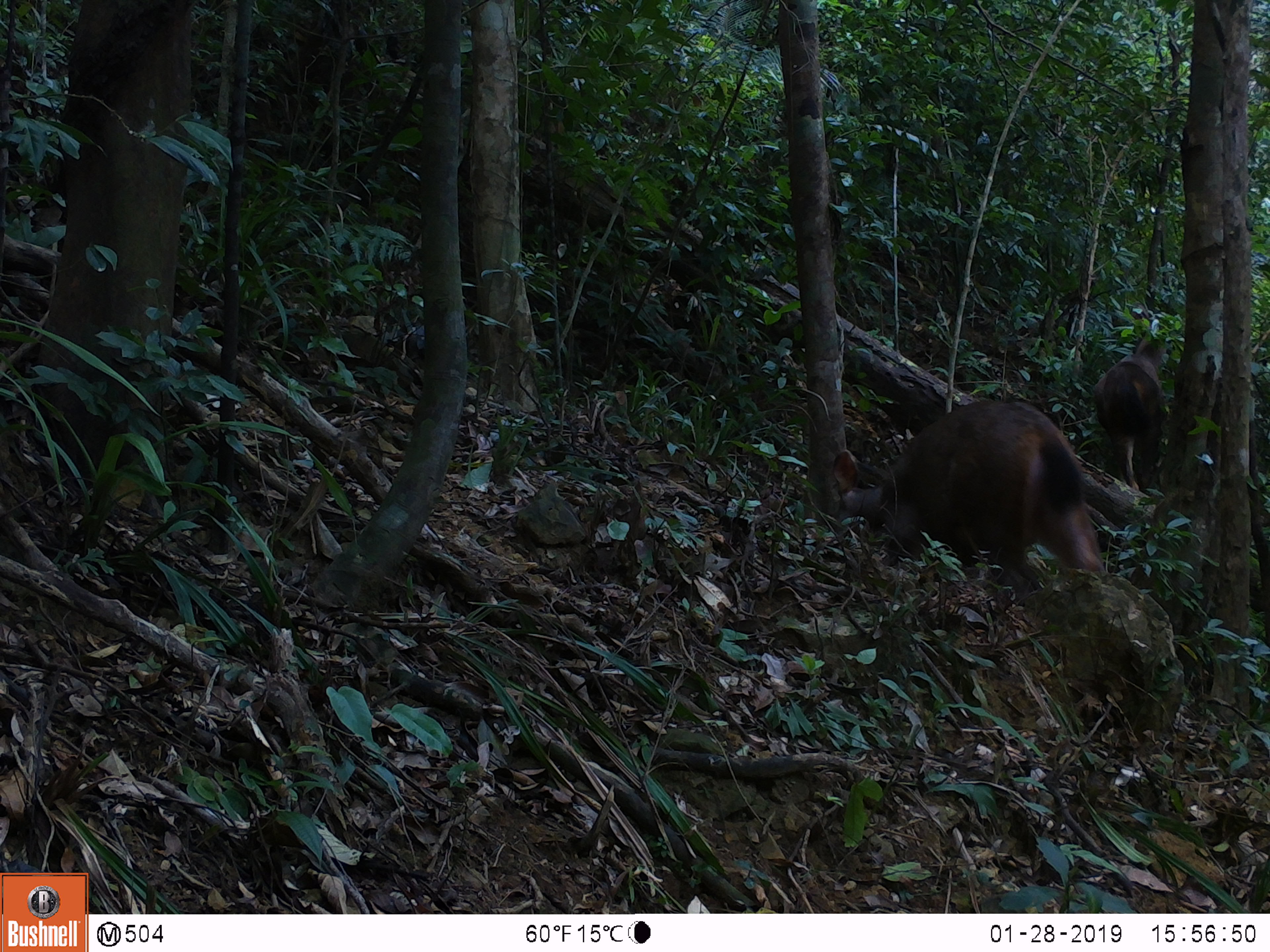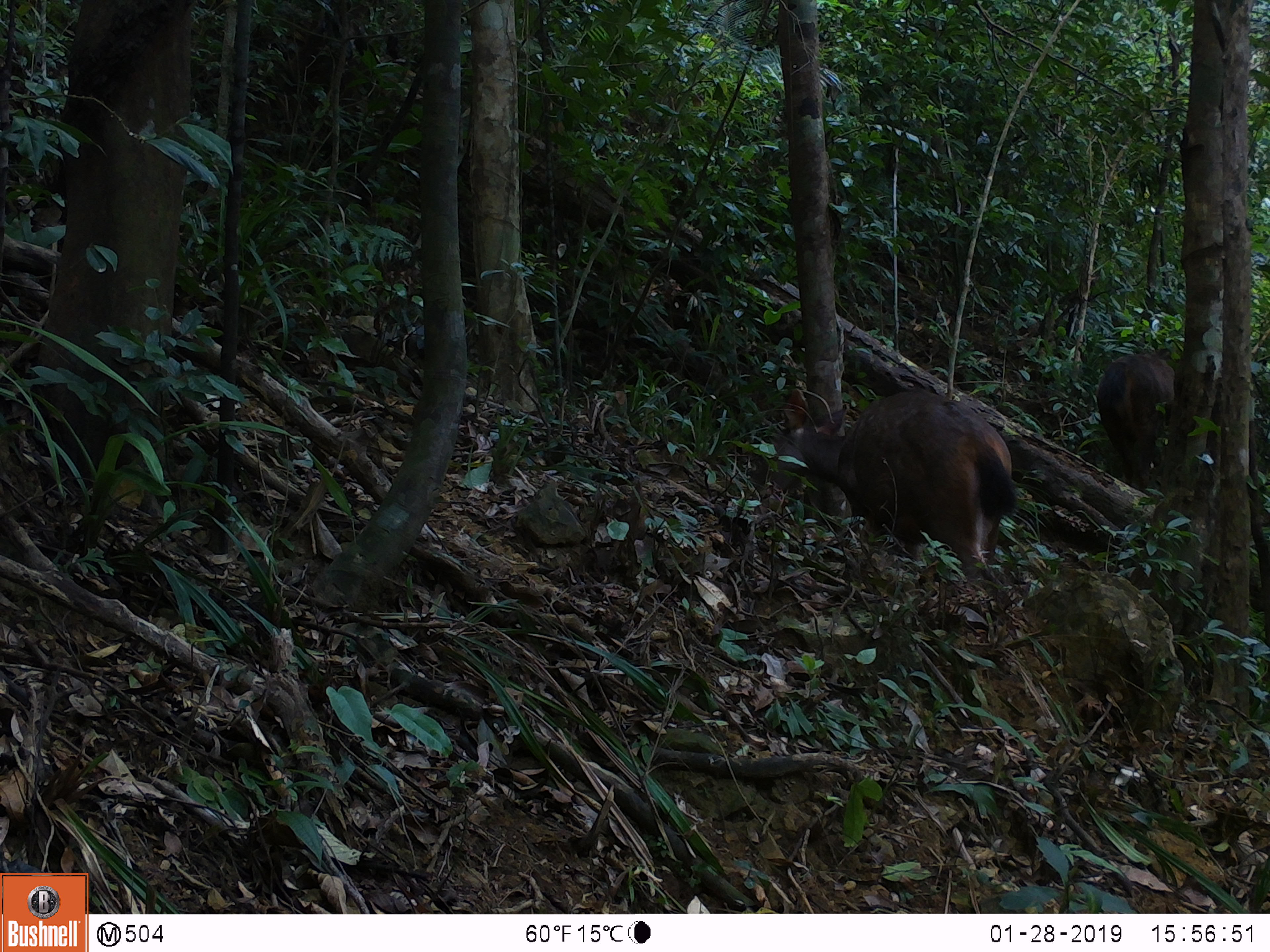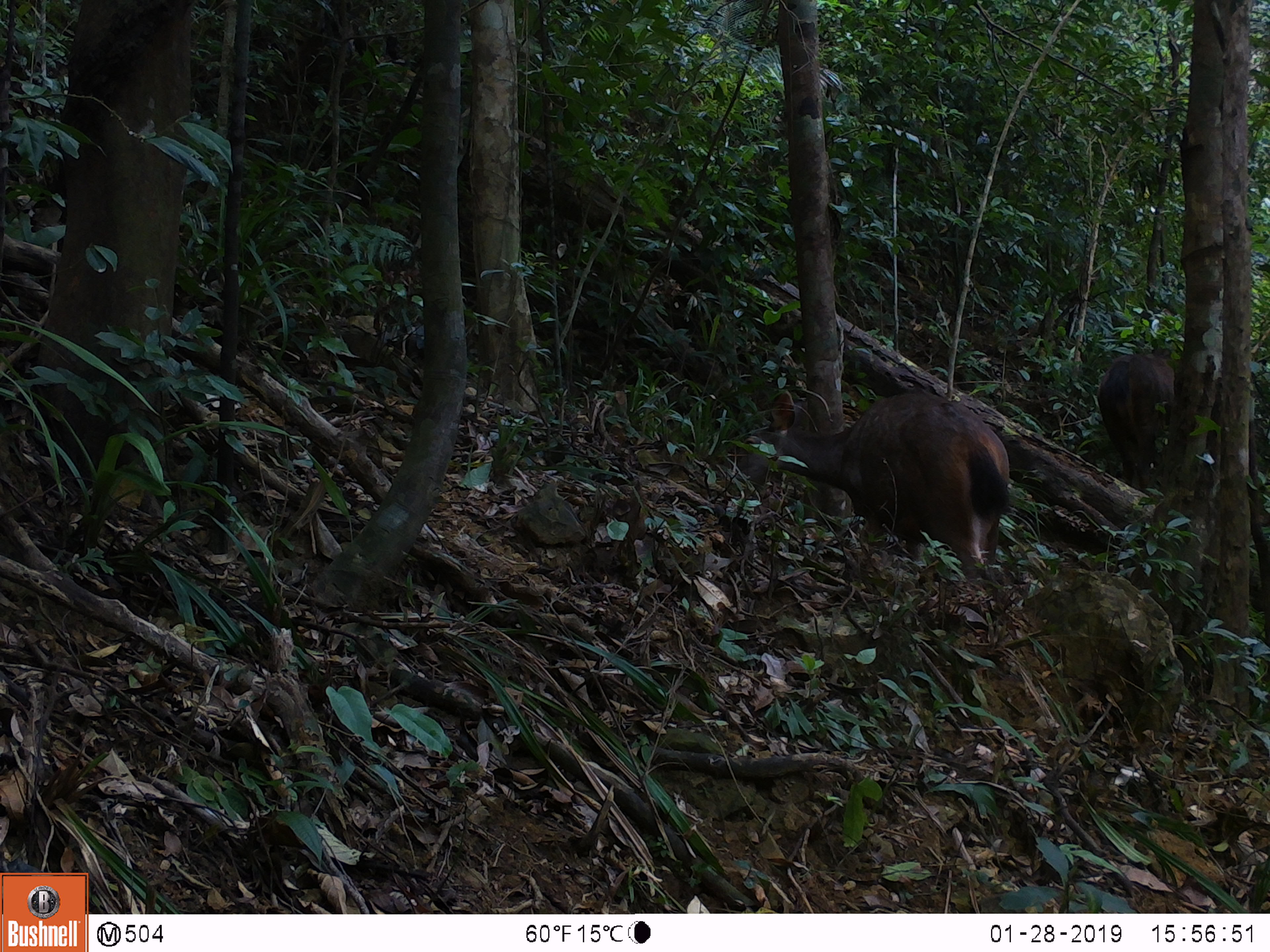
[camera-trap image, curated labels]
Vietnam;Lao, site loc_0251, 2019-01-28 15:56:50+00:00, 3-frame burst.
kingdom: Animalia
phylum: Chordata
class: Mammalia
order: Artiodactyla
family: Cervidae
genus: Rusa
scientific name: Rusa unicolor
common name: sambar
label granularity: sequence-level